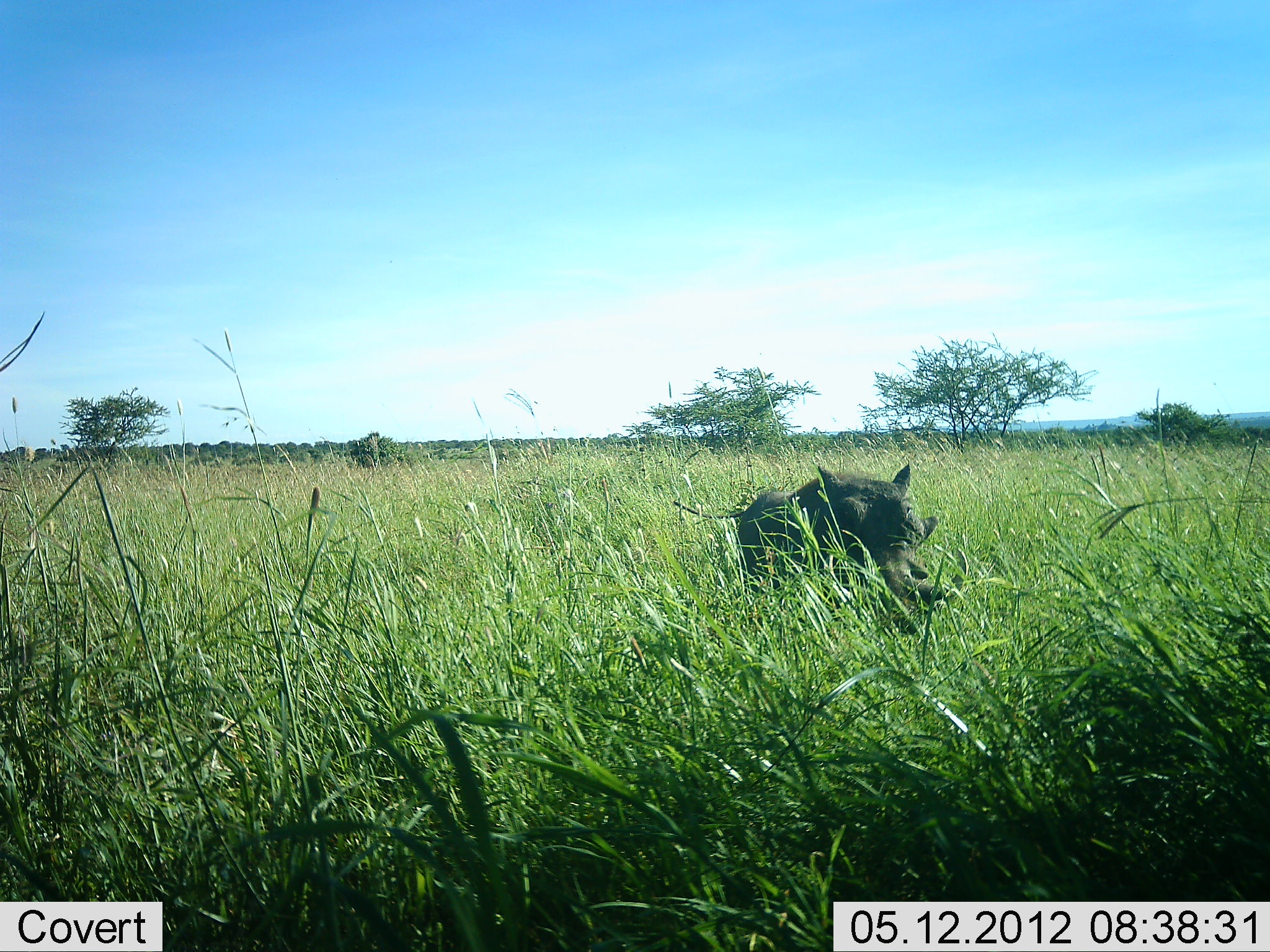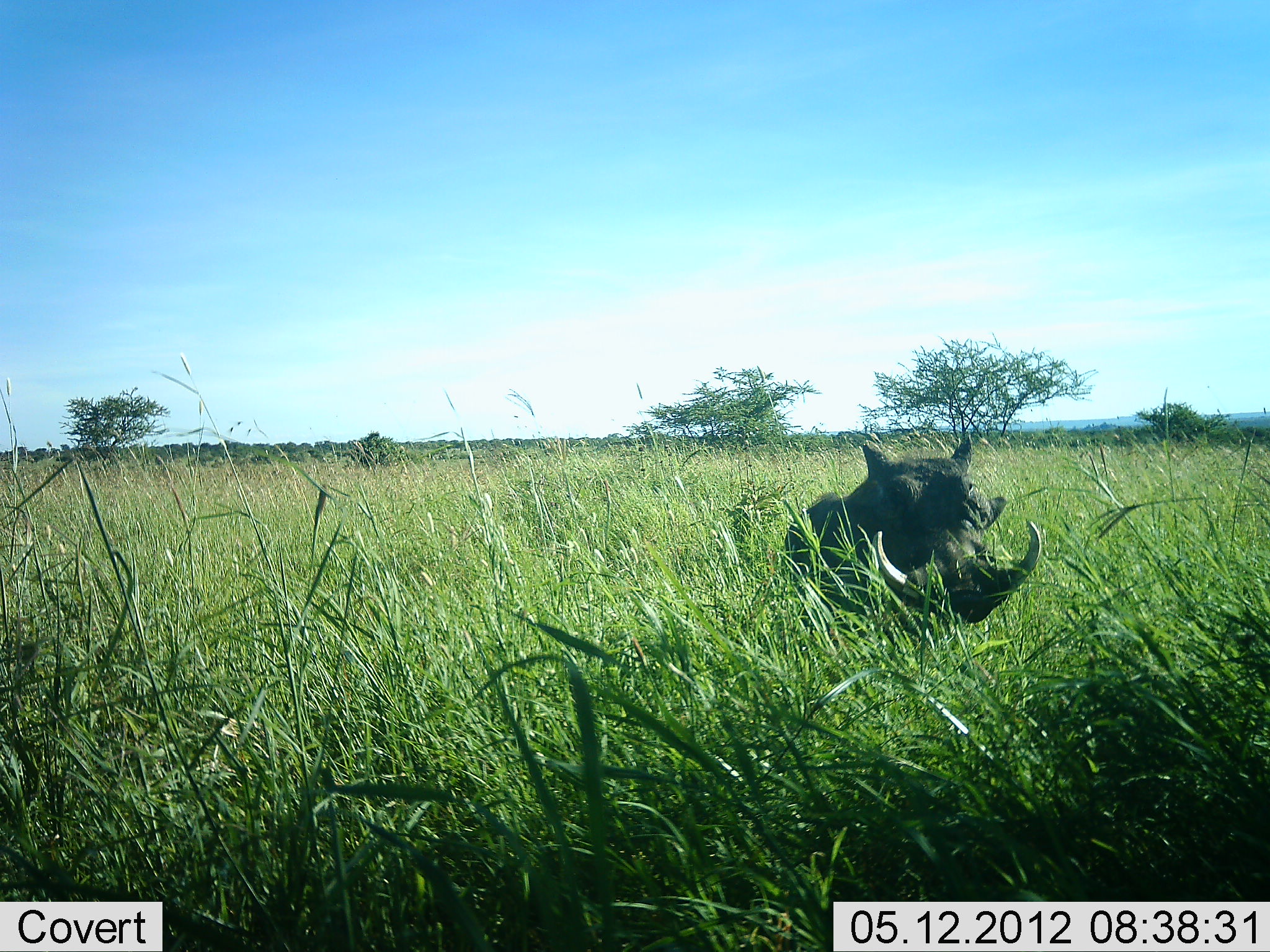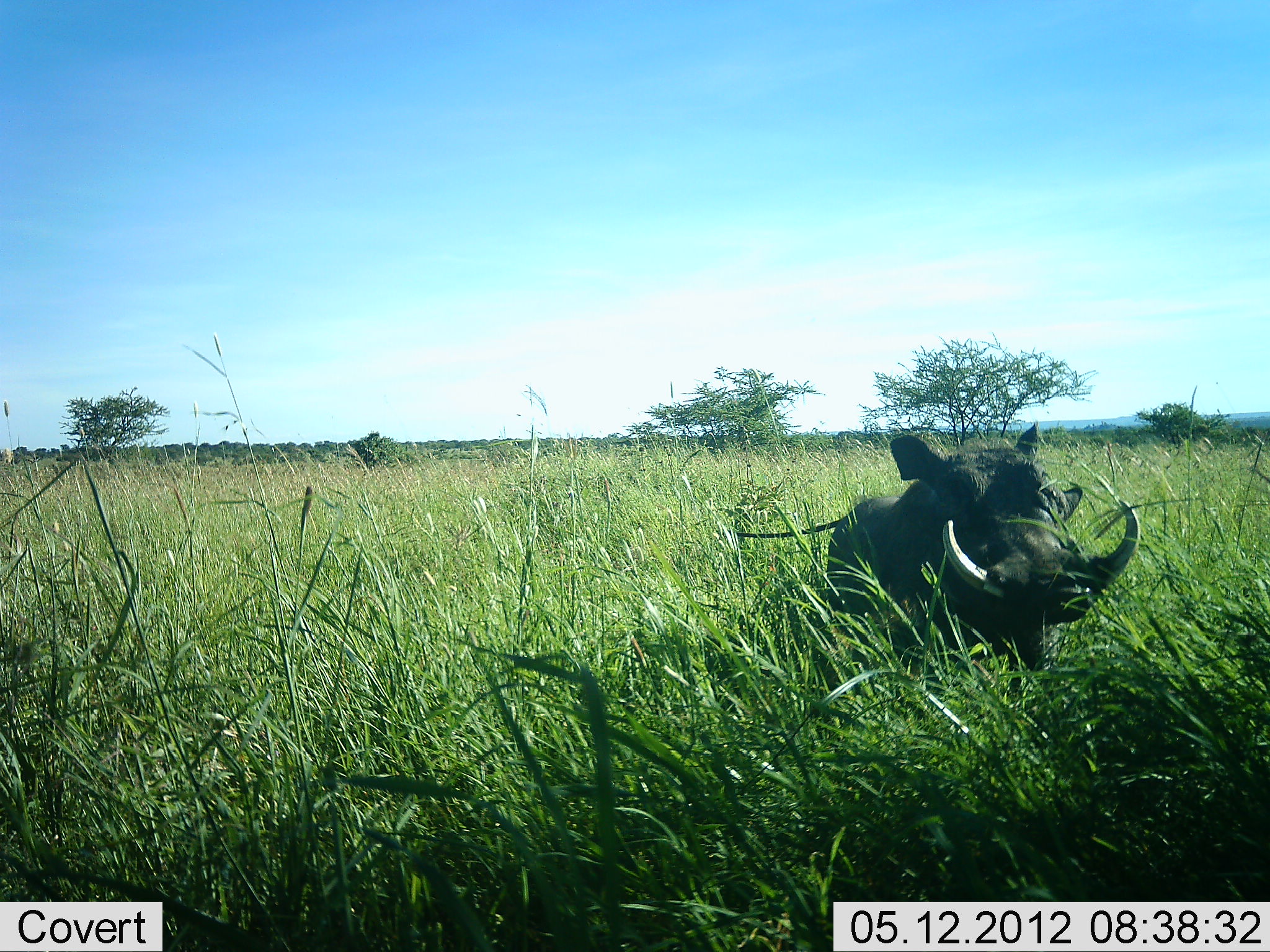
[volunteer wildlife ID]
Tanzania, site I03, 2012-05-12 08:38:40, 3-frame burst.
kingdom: Animalia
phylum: Chordata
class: Mammalia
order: Artiodactyla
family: Suidae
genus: Phacochoerus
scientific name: Phacochoerus africanus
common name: warthog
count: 1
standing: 20%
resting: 0%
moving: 80%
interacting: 0%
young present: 0%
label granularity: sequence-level